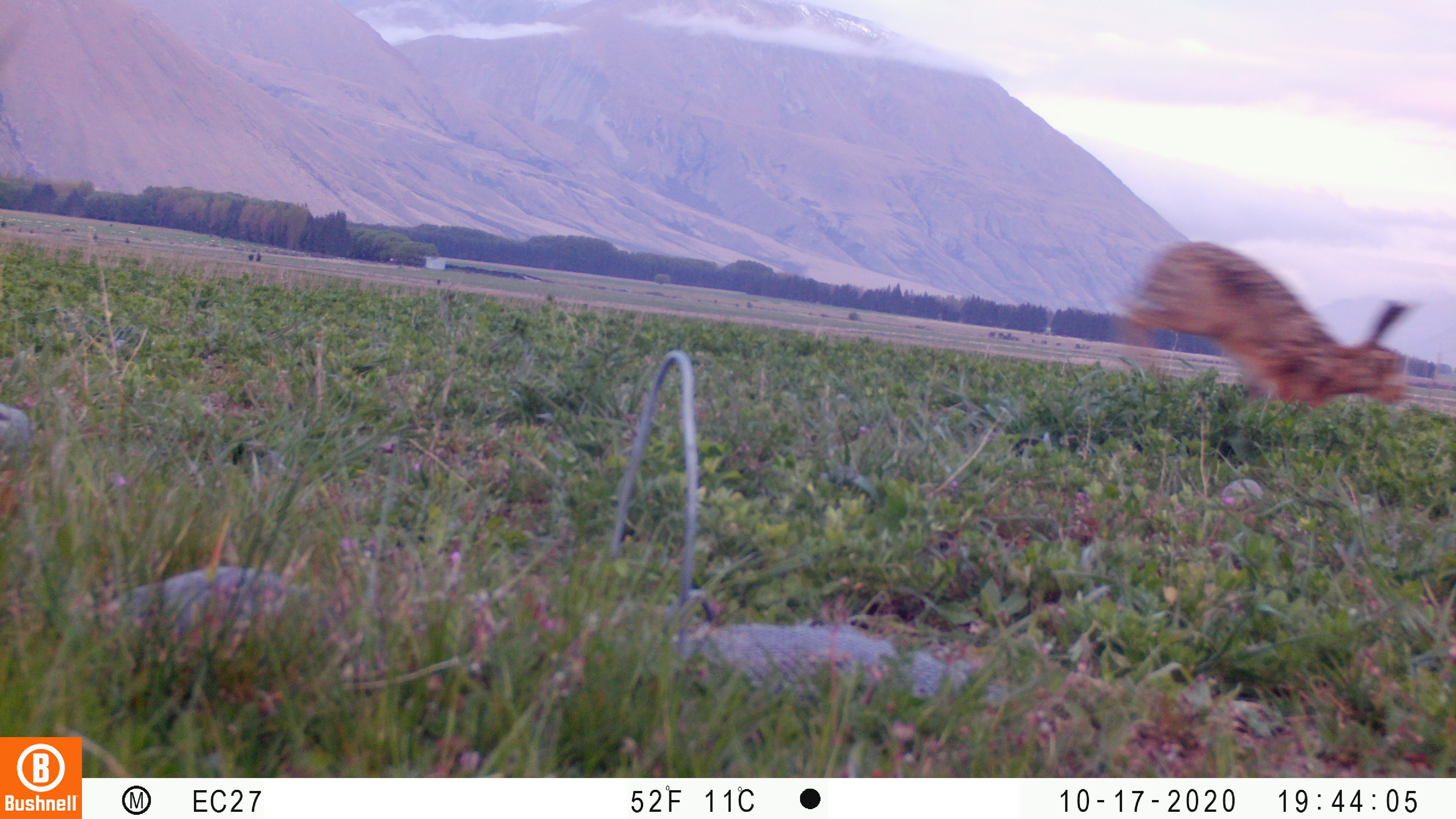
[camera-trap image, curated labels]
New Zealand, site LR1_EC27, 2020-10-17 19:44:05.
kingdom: Animalia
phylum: Chordata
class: Mammalia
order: Lagomorpha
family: Leporidae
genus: Lepus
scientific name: Lepus europaeus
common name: brown hare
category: hare